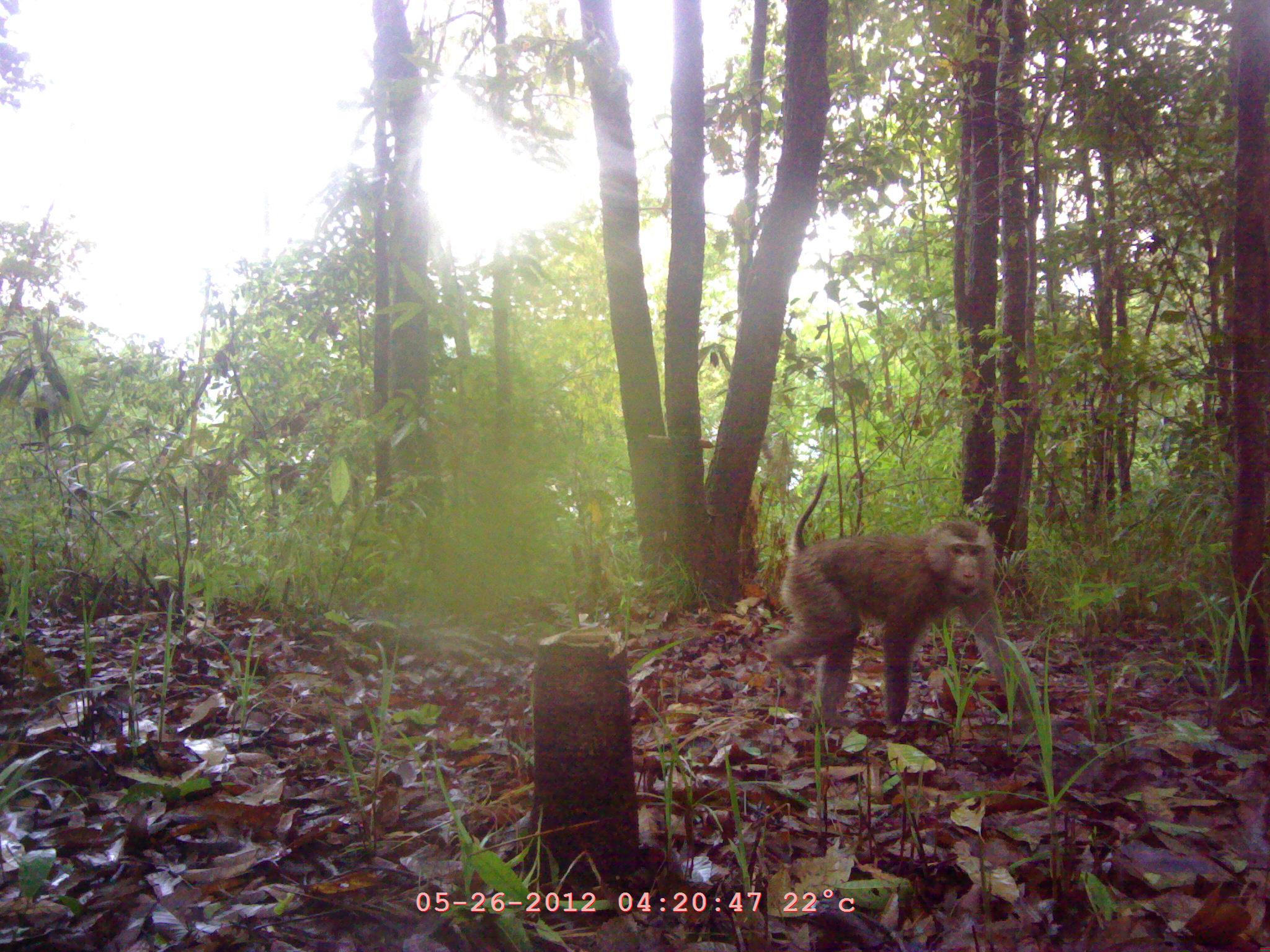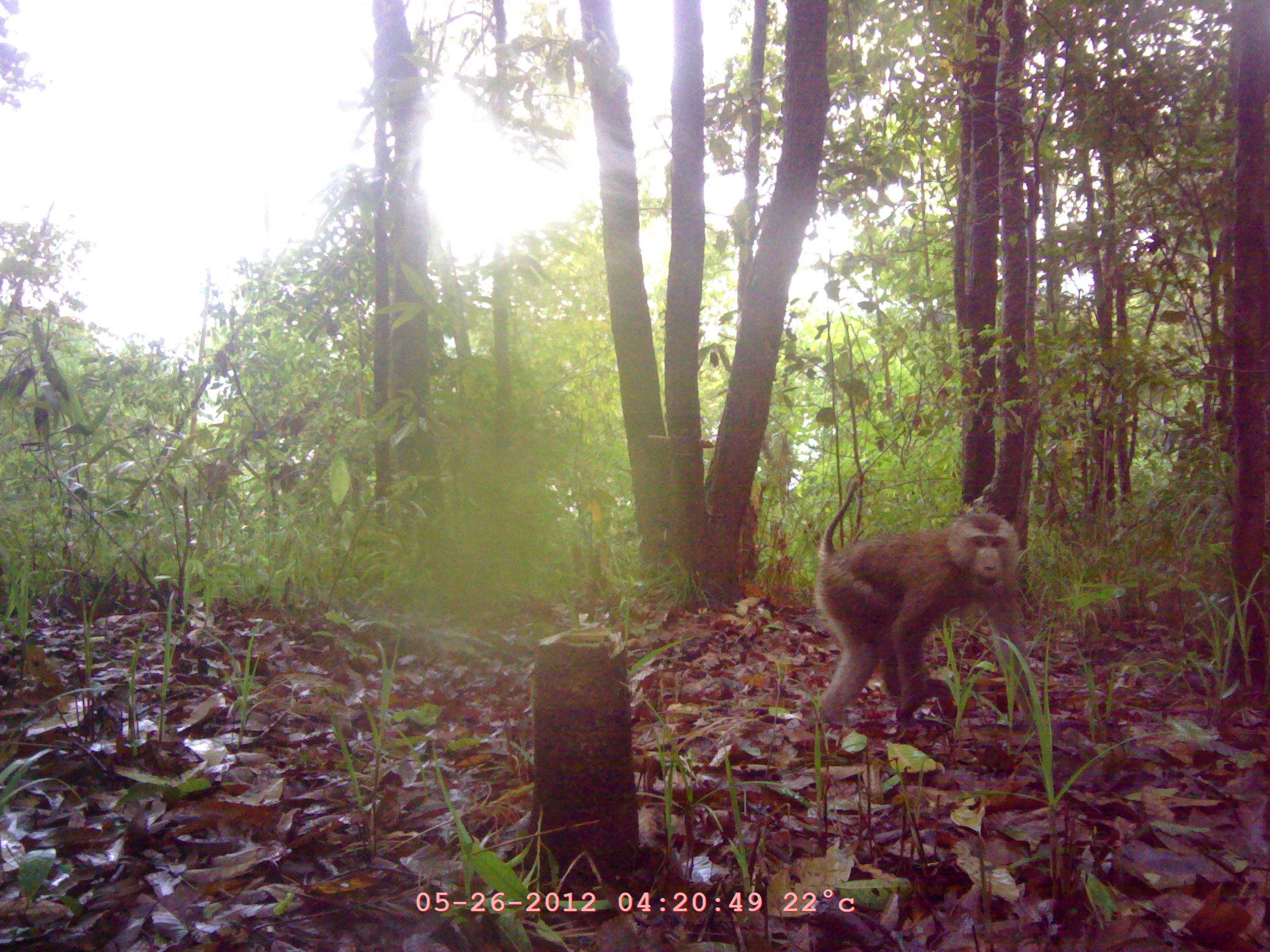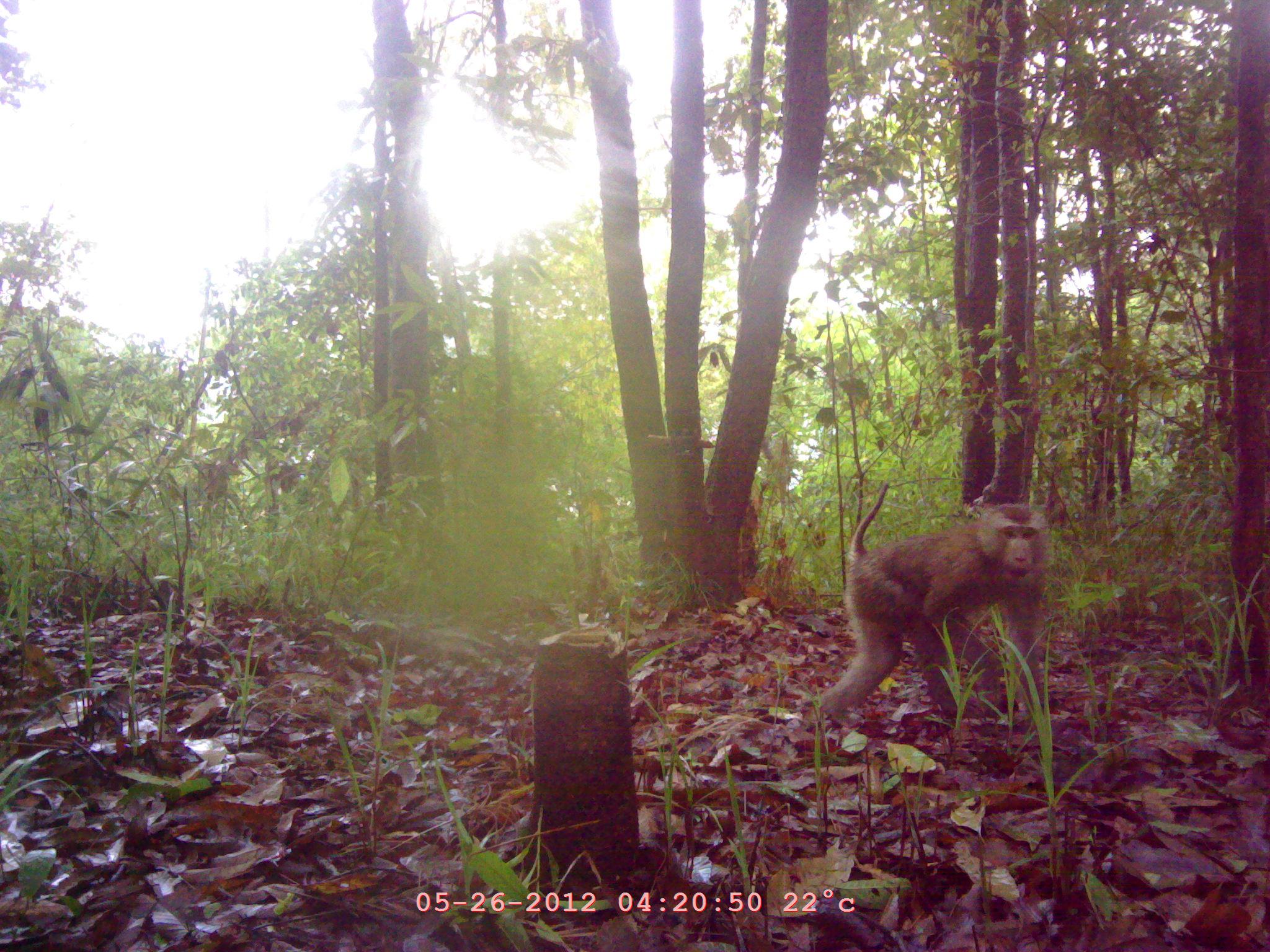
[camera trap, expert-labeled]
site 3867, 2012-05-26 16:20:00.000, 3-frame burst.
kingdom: Animalia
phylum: Chordata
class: Mammalia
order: Primates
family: Cercopithecidae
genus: Macaca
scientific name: Macaca assamensis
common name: assam macaque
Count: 1.